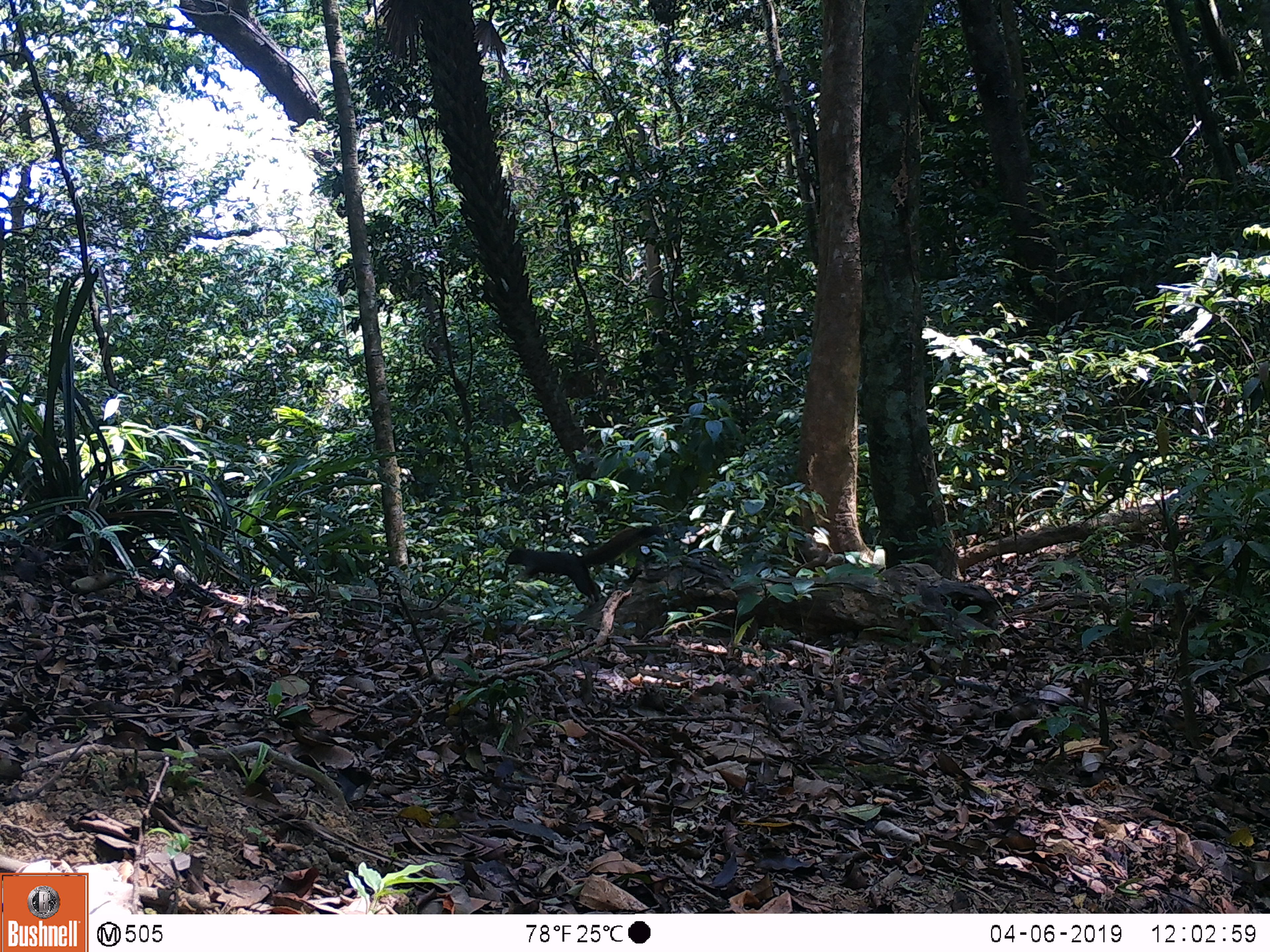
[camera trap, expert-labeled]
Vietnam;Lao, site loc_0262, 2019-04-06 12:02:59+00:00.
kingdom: Animalia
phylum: Chordata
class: Mammalia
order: Rodentia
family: Sciuridae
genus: Callosciurus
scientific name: Callosciurus erythraeus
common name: pallas's squirrel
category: pallass squirrel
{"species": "pallass squirrel (pallas's squirrel) (Callosciurus erythraeus)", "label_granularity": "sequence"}